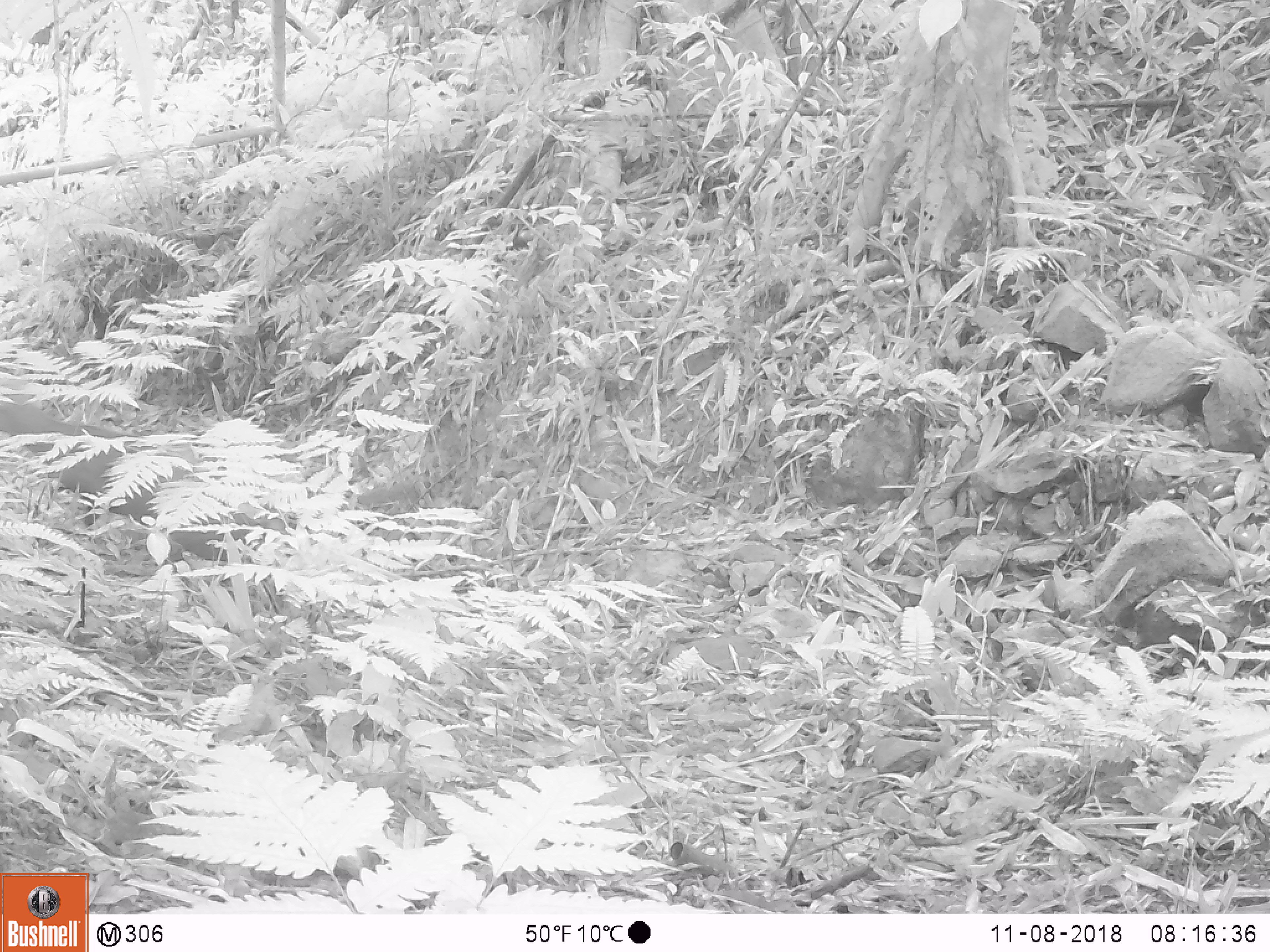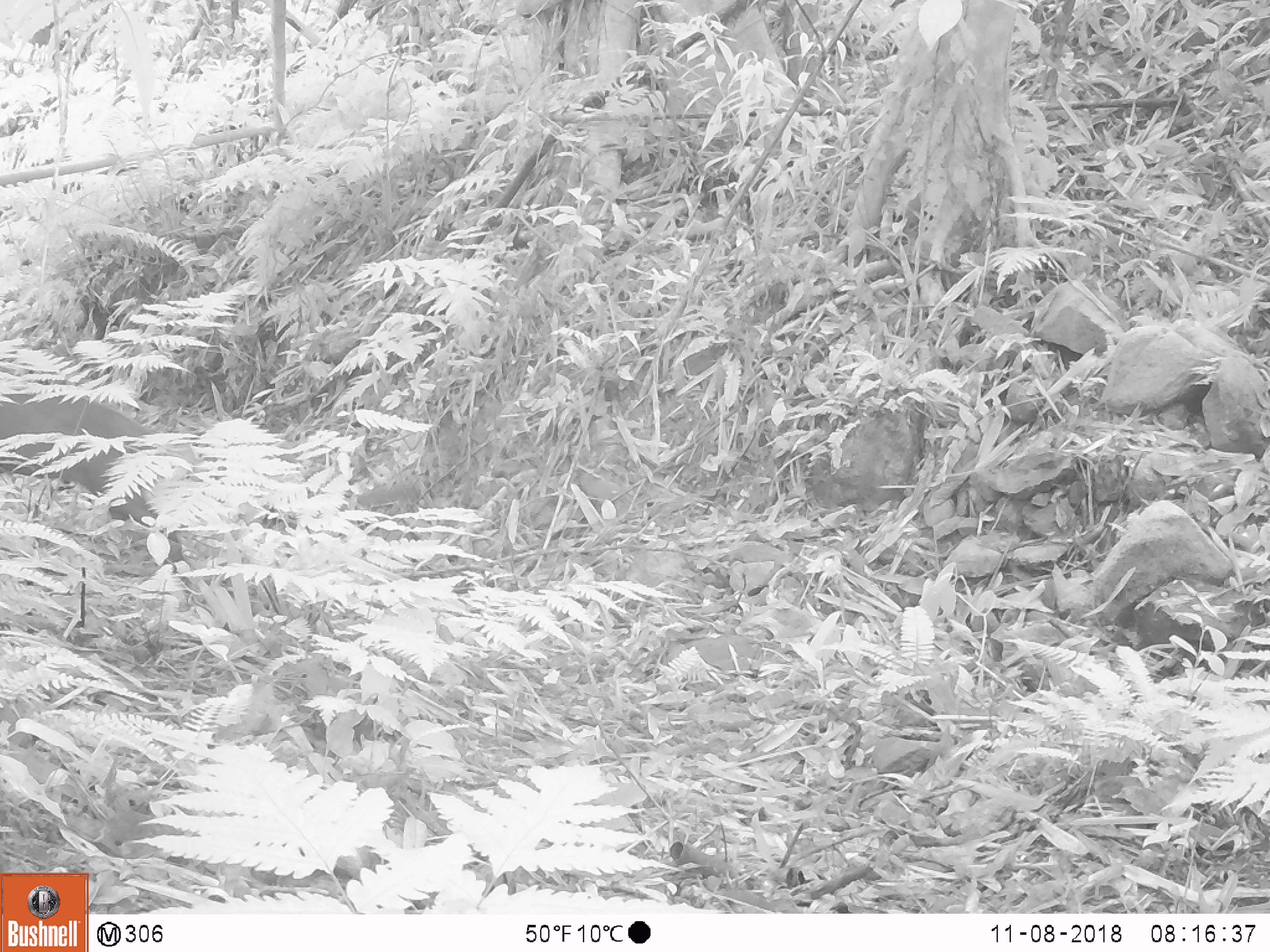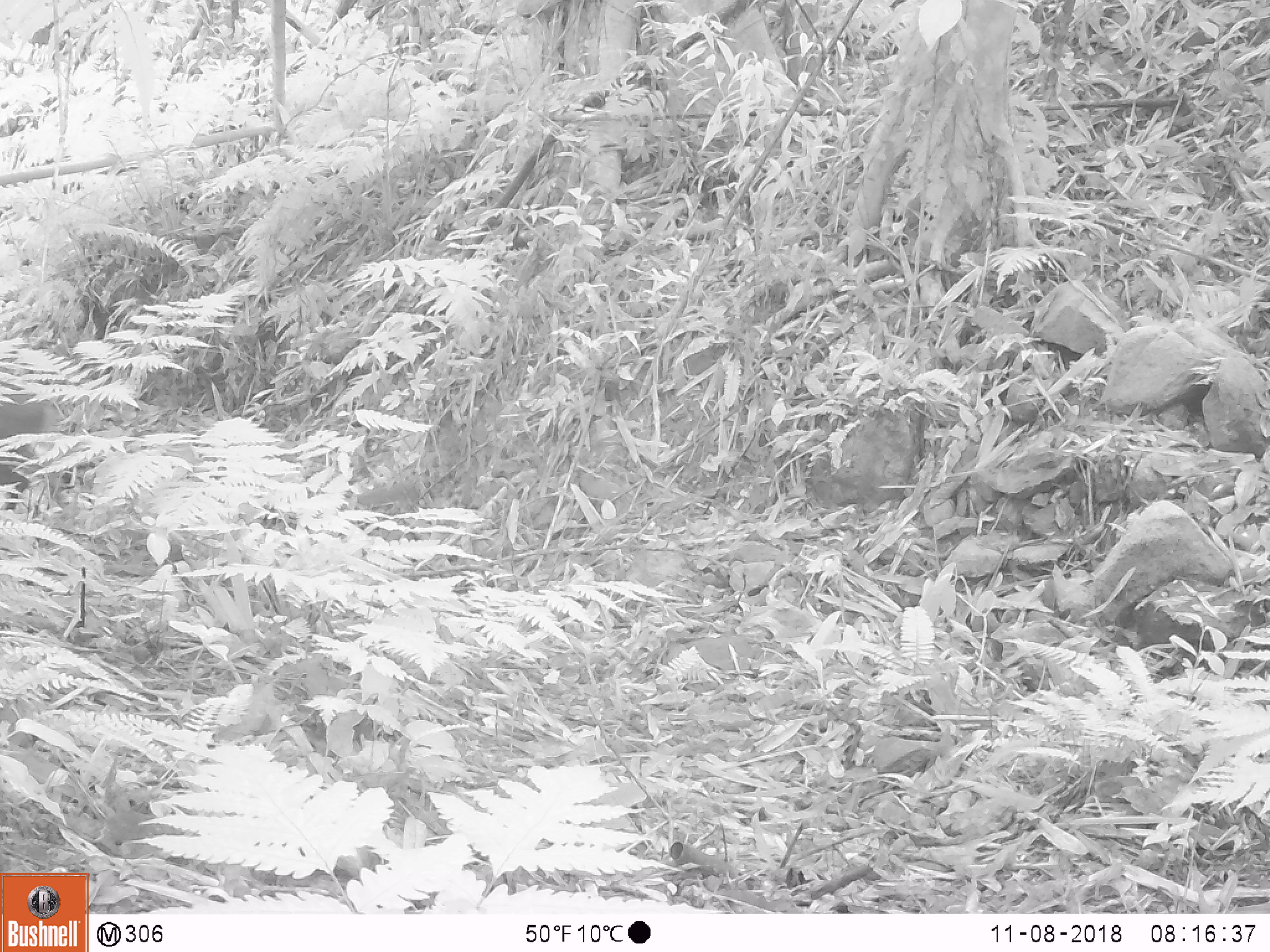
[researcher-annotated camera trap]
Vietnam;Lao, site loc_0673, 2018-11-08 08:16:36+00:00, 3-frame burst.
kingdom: Animalia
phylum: Chordata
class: Mammalia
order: Artiodactyla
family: Cervidae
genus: Muntiacus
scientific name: Muntiacus rooseveltorum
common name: roosevelt's muntjac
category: roosevelts muntjac group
Roosevelts muntjac group (roosevelt's muntjac) (Muntiacus rooseveltorum). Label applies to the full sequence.